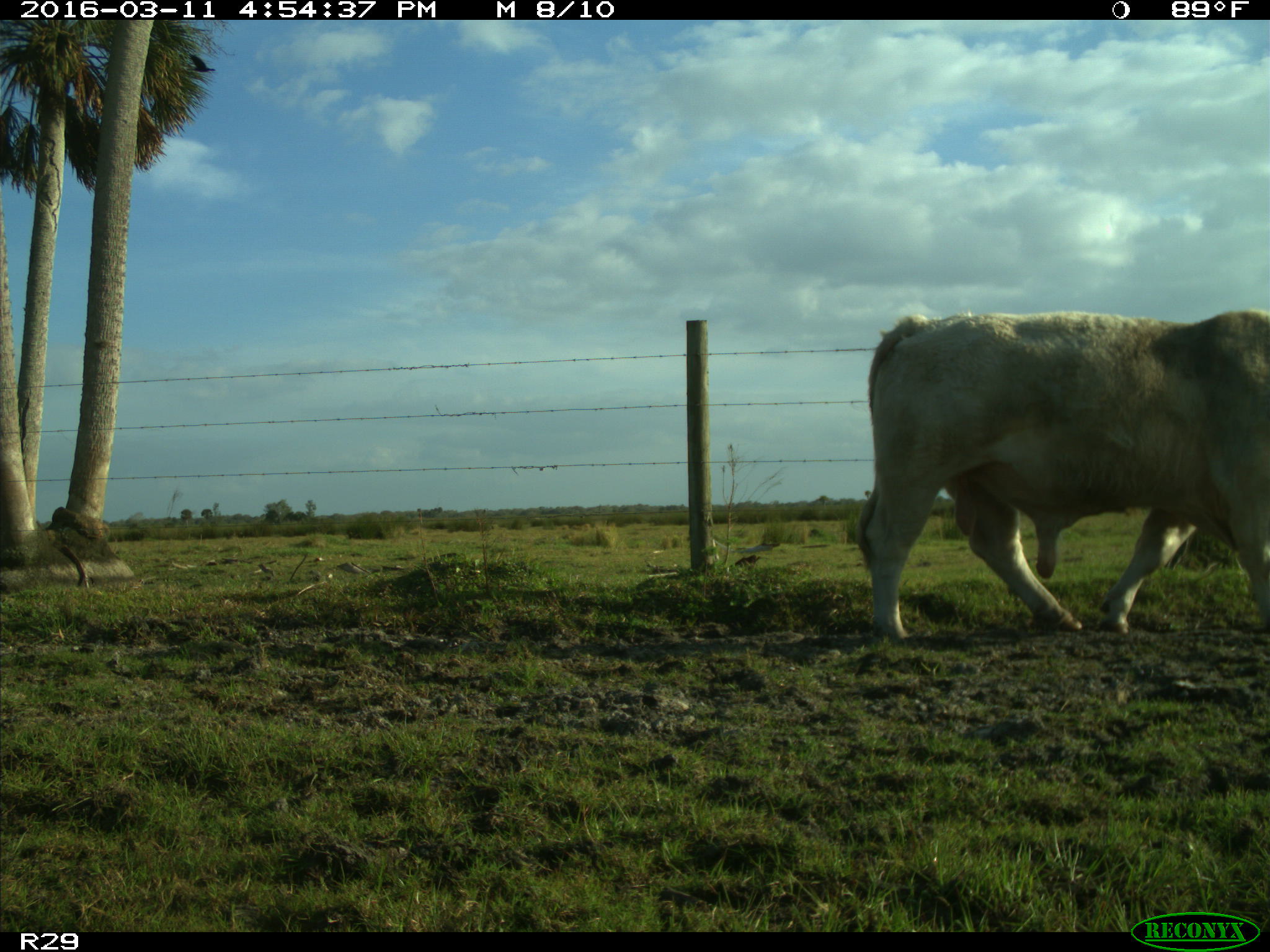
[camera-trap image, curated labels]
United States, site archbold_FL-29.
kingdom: Animalia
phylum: Chordata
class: Mammalia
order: Artiodactyla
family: Bovidae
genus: Bos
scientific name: Bos taurus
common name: domestic cow